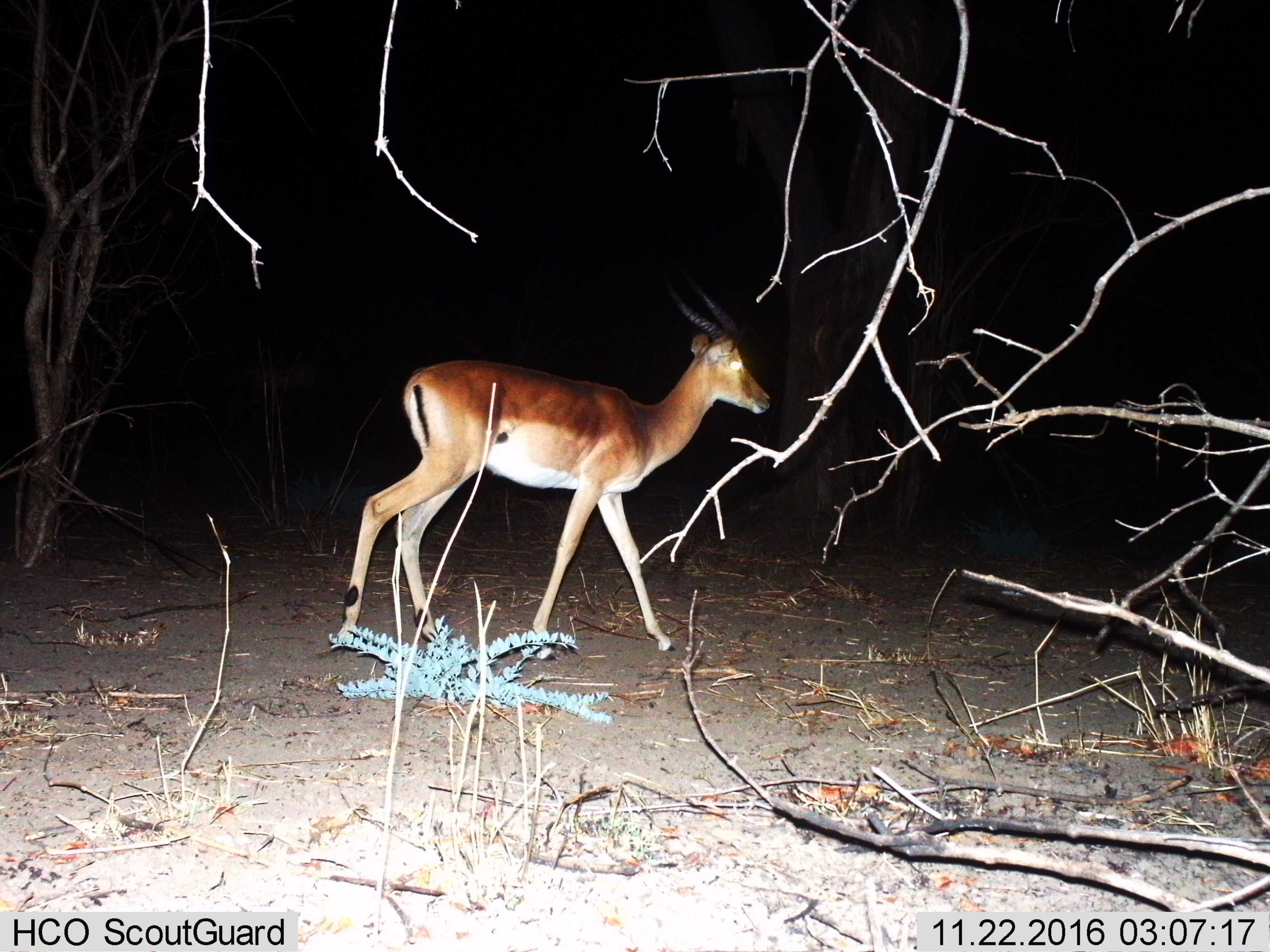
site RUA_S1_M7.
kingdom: Animalia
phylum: Chordata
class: Mammalia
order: Artiodactyla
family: Bovidae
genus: Aepyceros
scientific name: Aepyceros melampus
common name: impala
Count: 1.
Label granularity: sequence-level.